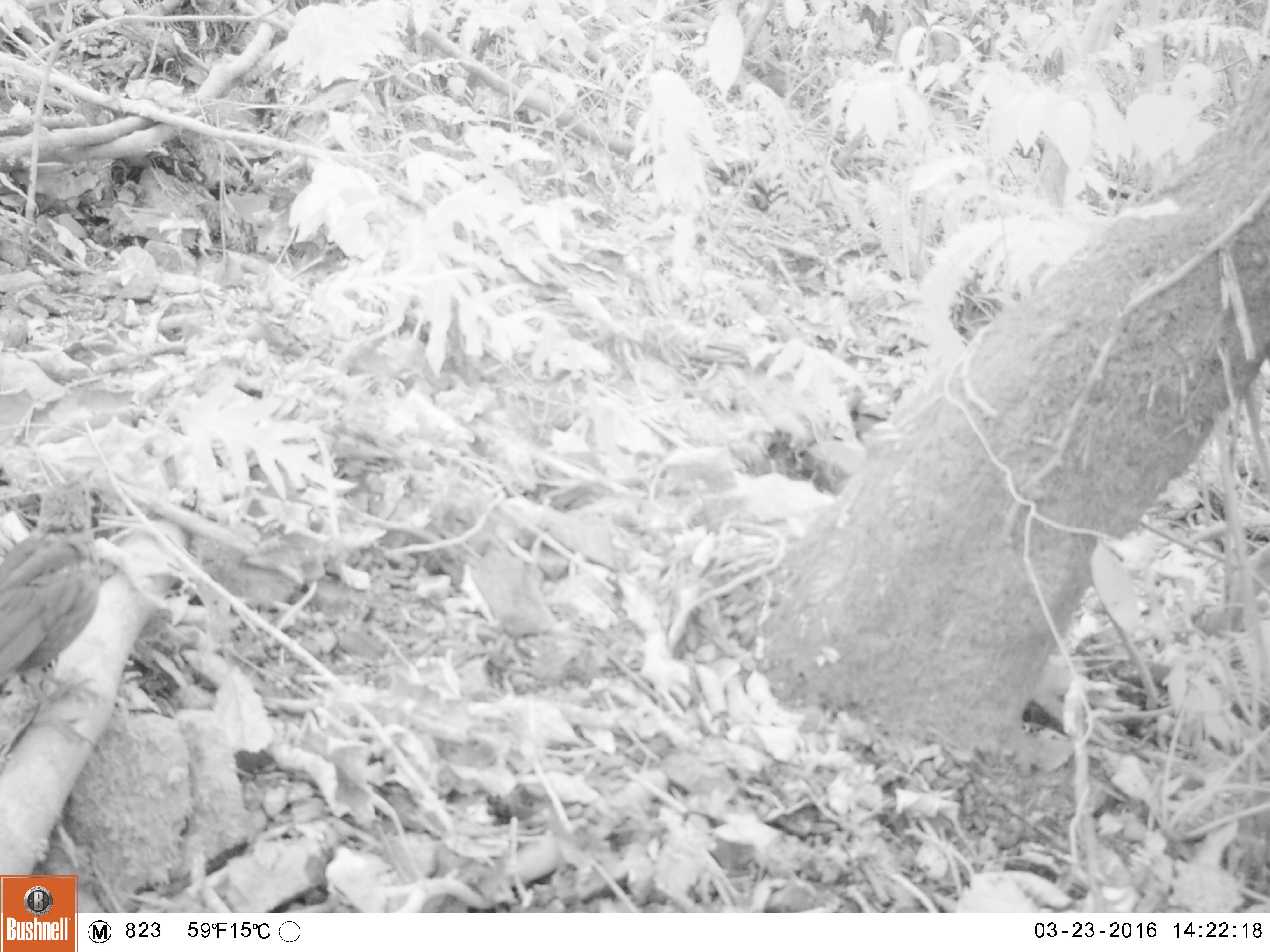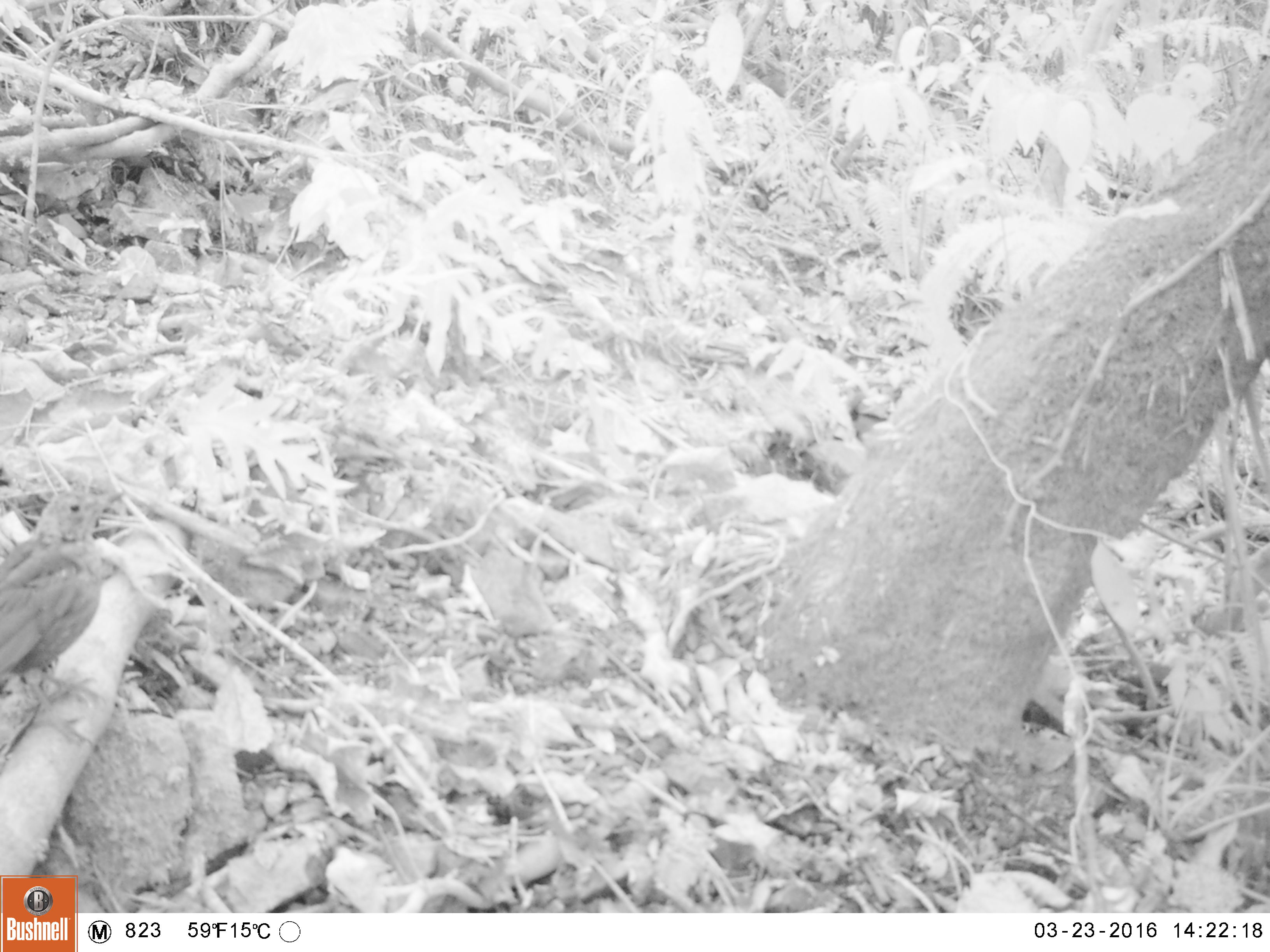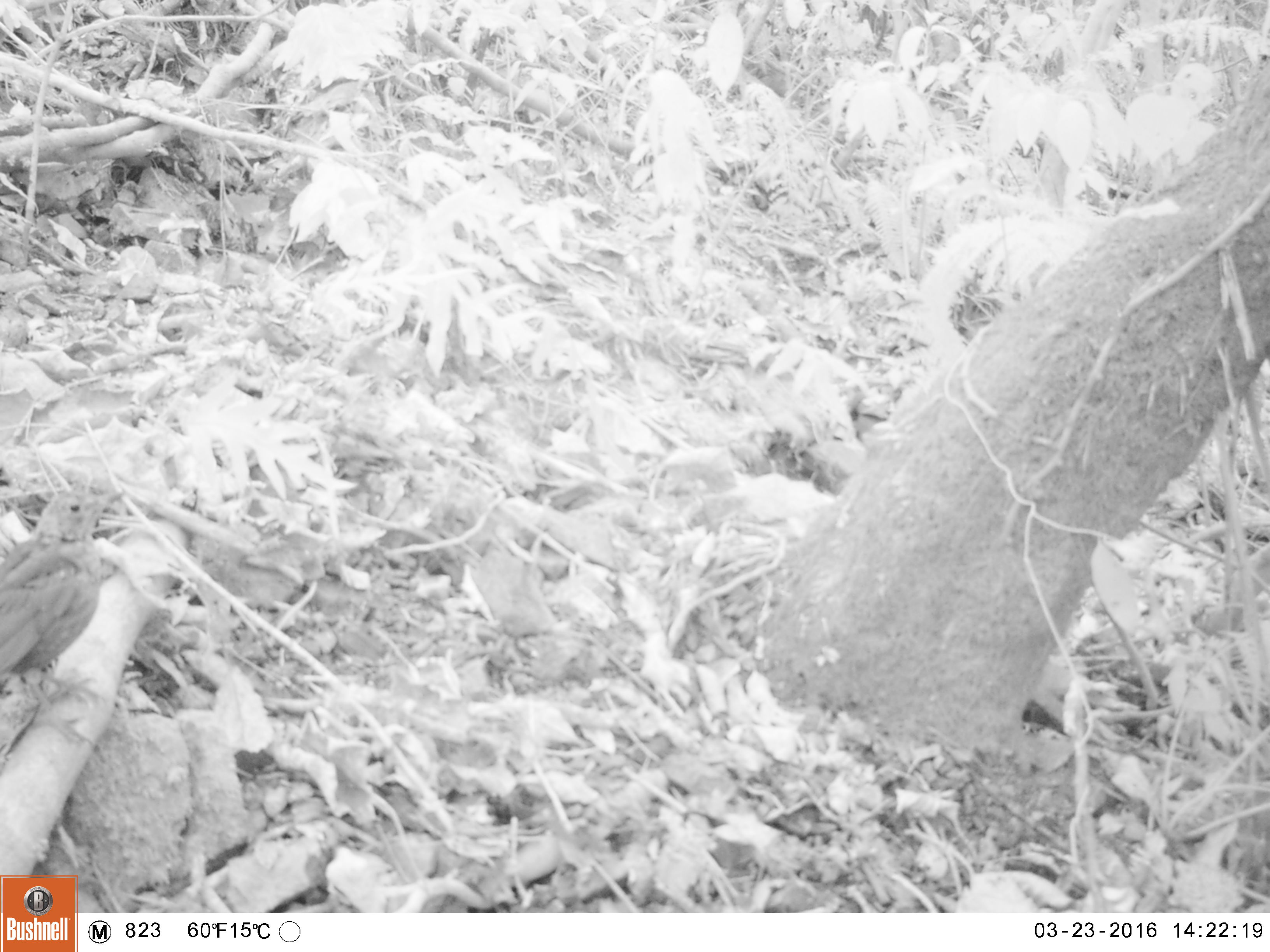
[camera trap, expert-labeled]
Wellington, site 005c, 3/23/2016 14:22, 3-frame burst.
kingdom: Animalia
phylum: Chordata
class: Aves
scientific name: Aves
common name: bird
Bird (Aves).